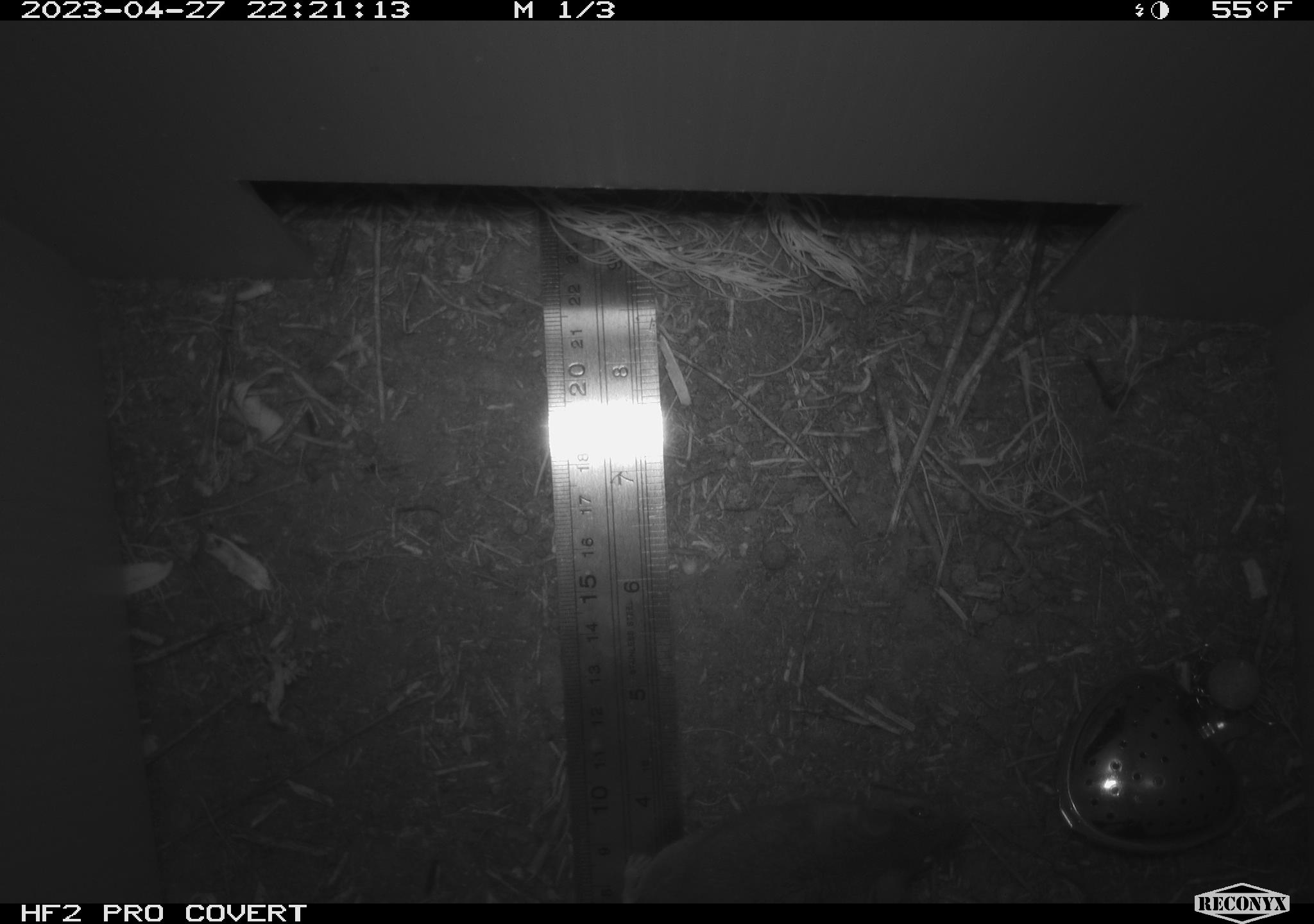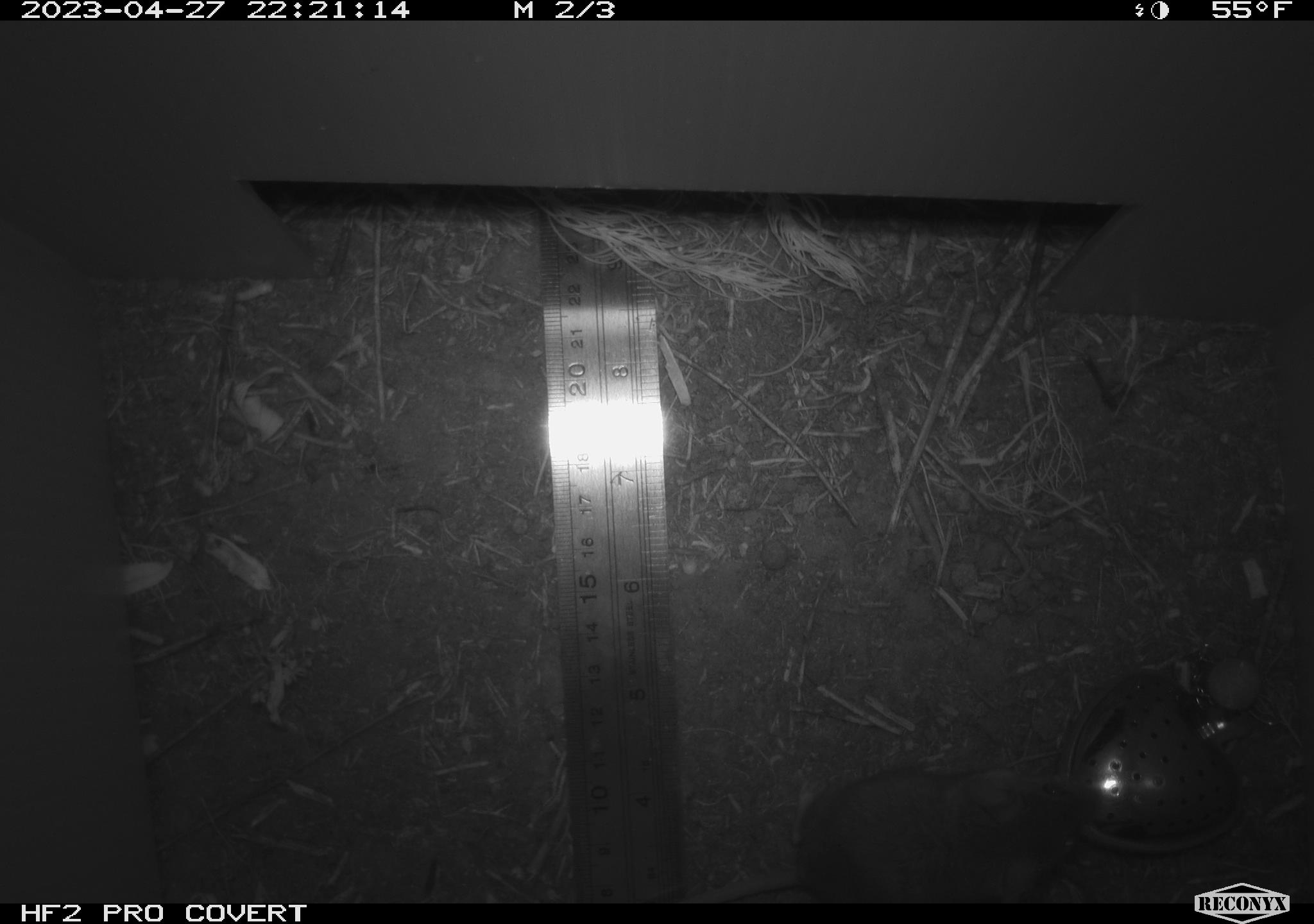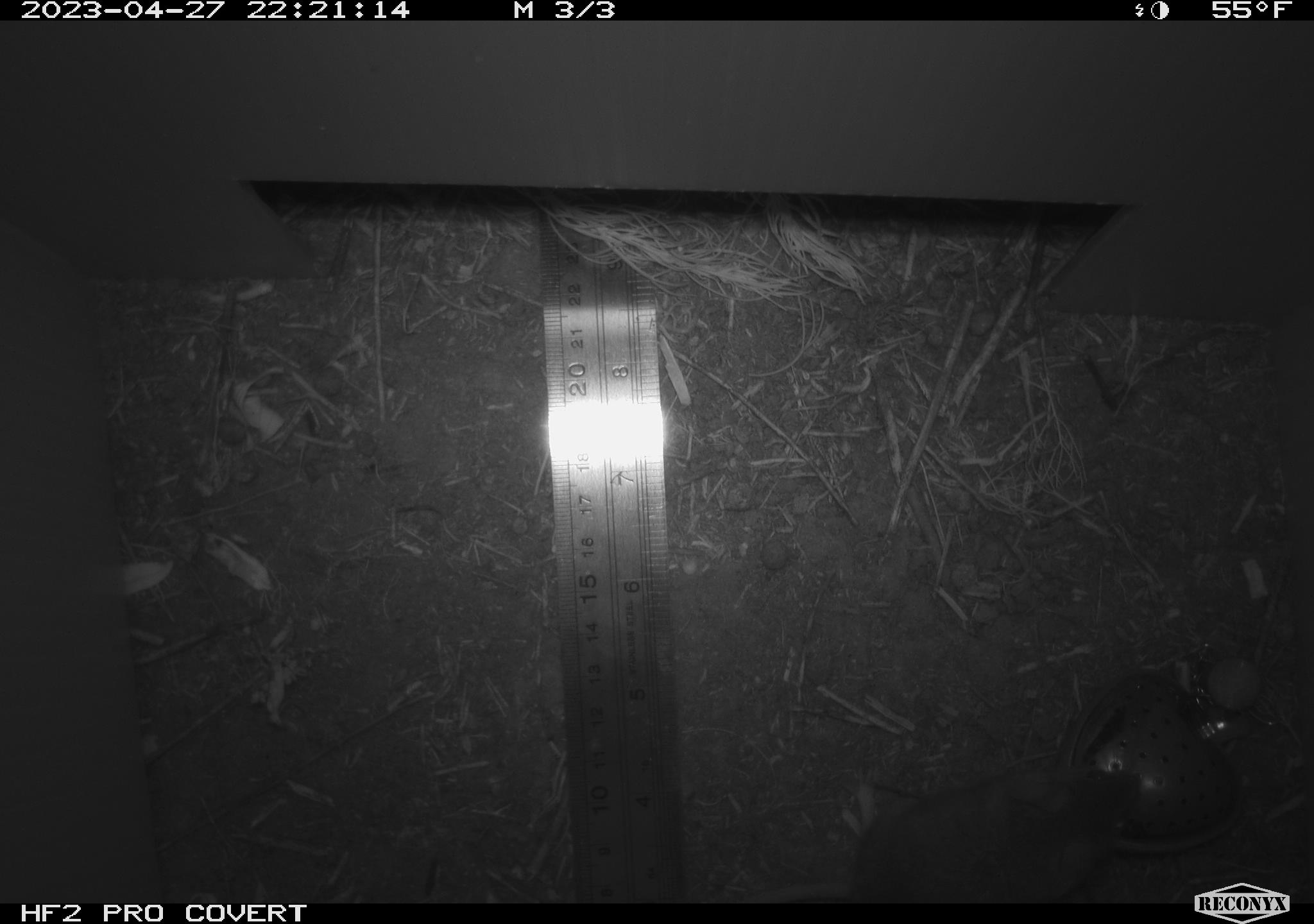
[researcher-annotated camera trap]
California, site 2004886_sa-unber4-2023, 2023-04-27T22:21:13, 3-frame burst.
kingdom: Animalia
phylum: Chordata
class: Mammalia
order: Rodentia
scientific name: Rodentia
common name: mouse species